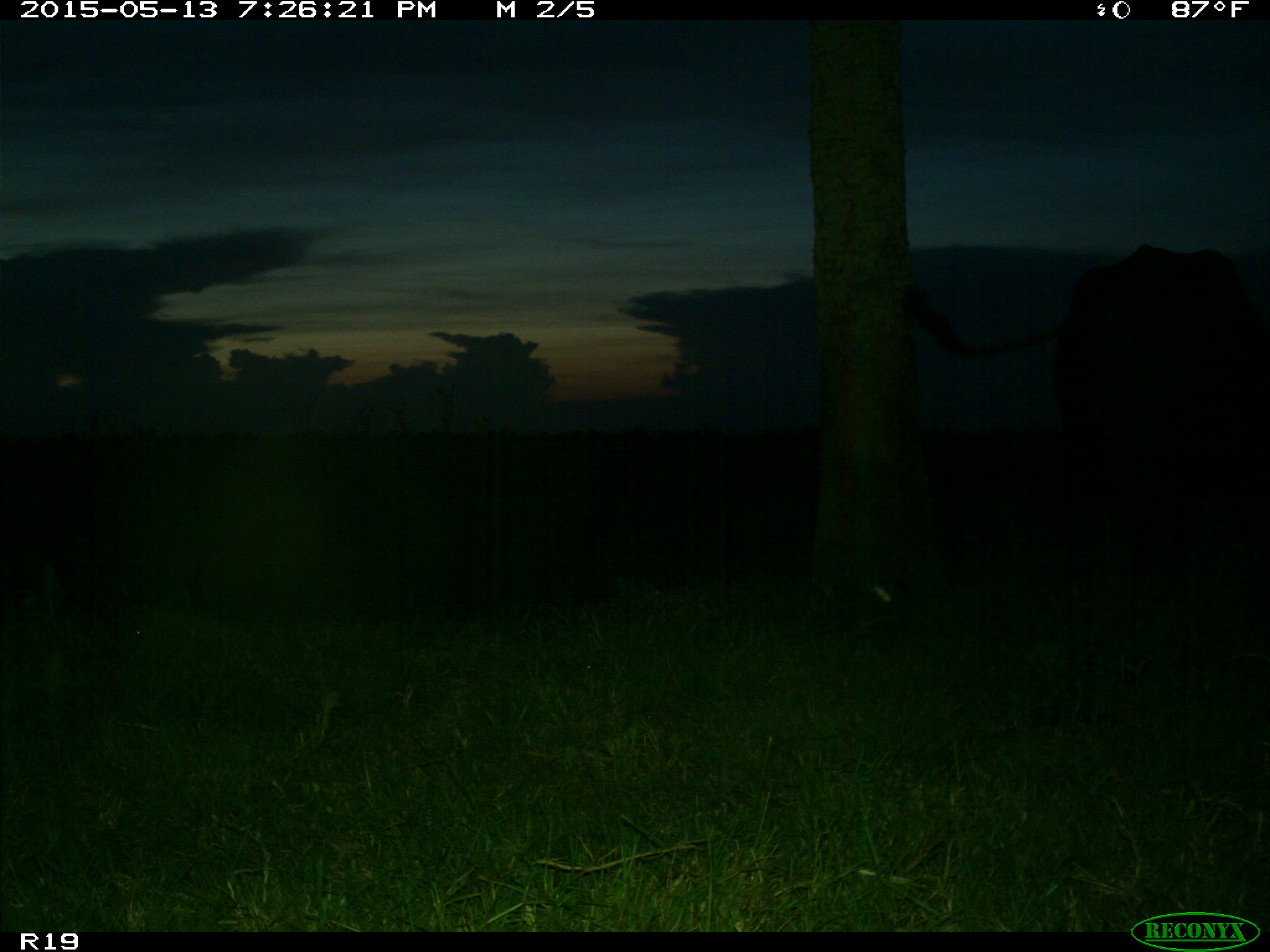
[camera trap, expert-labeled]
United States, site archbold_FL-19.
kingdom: Animalia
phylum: Chordata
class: Mammalia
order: Artiodactyla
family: Bovidae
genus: Bos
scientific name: Bos taurus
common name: domestic cow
Bos taurus (domestic cow).